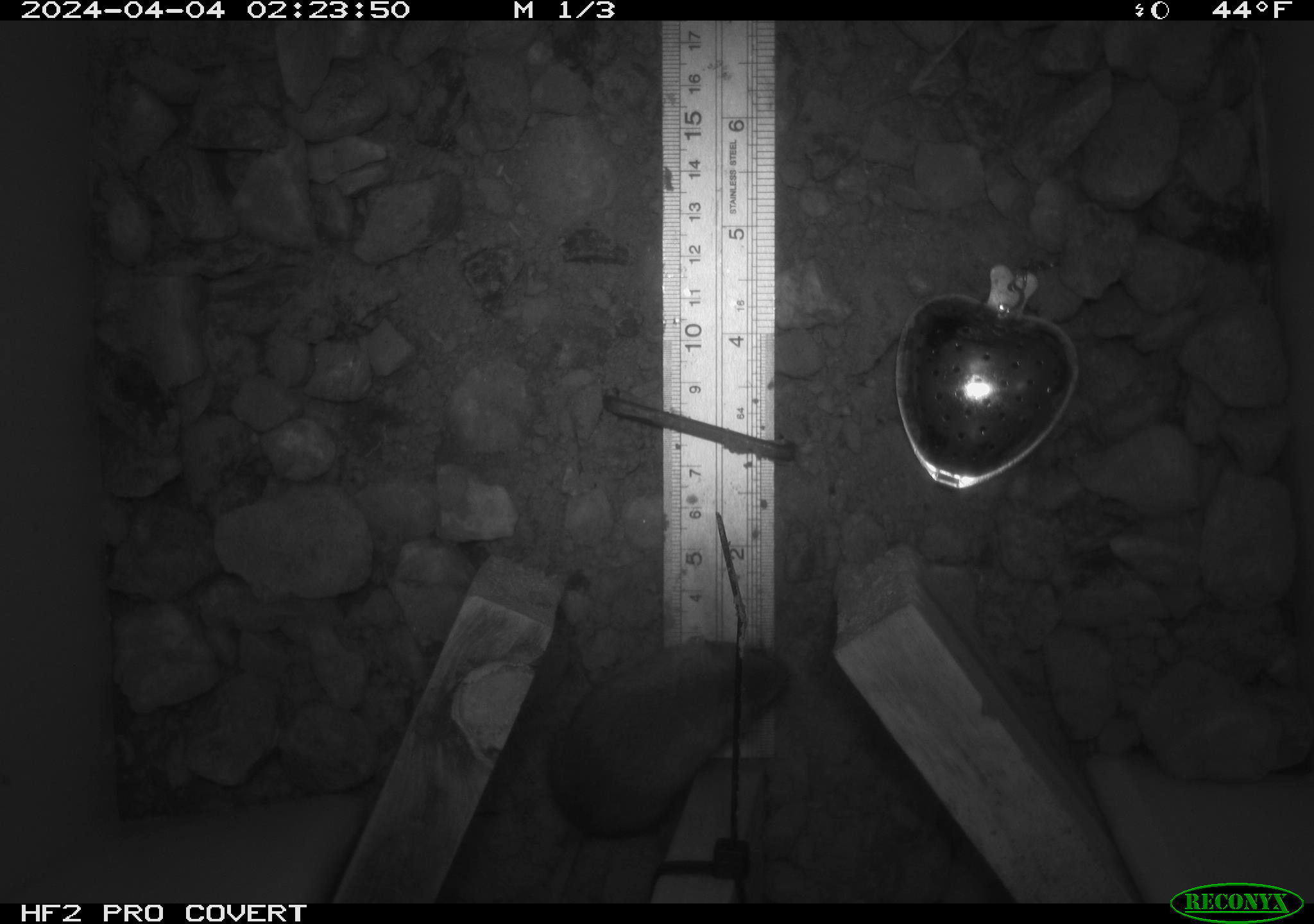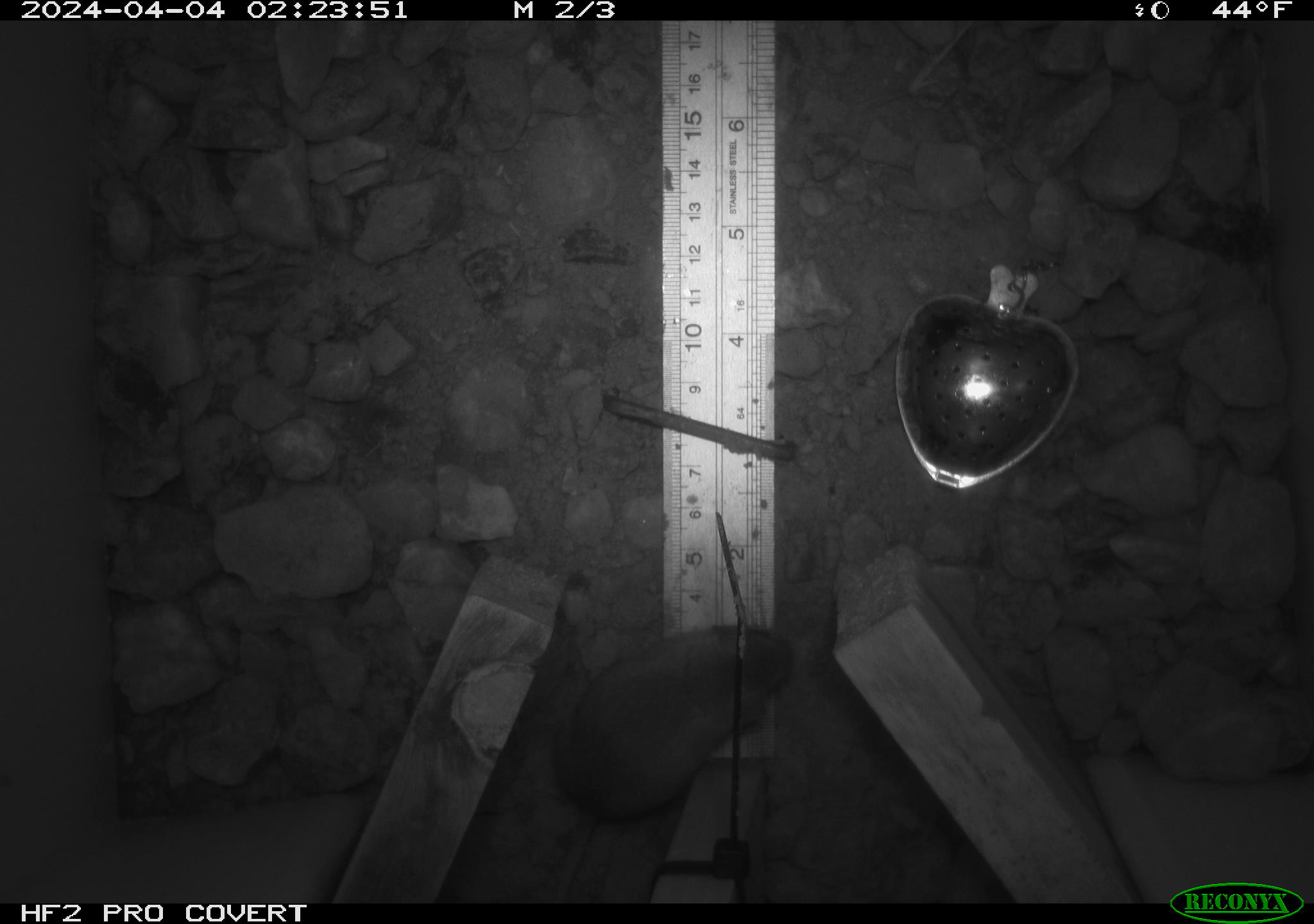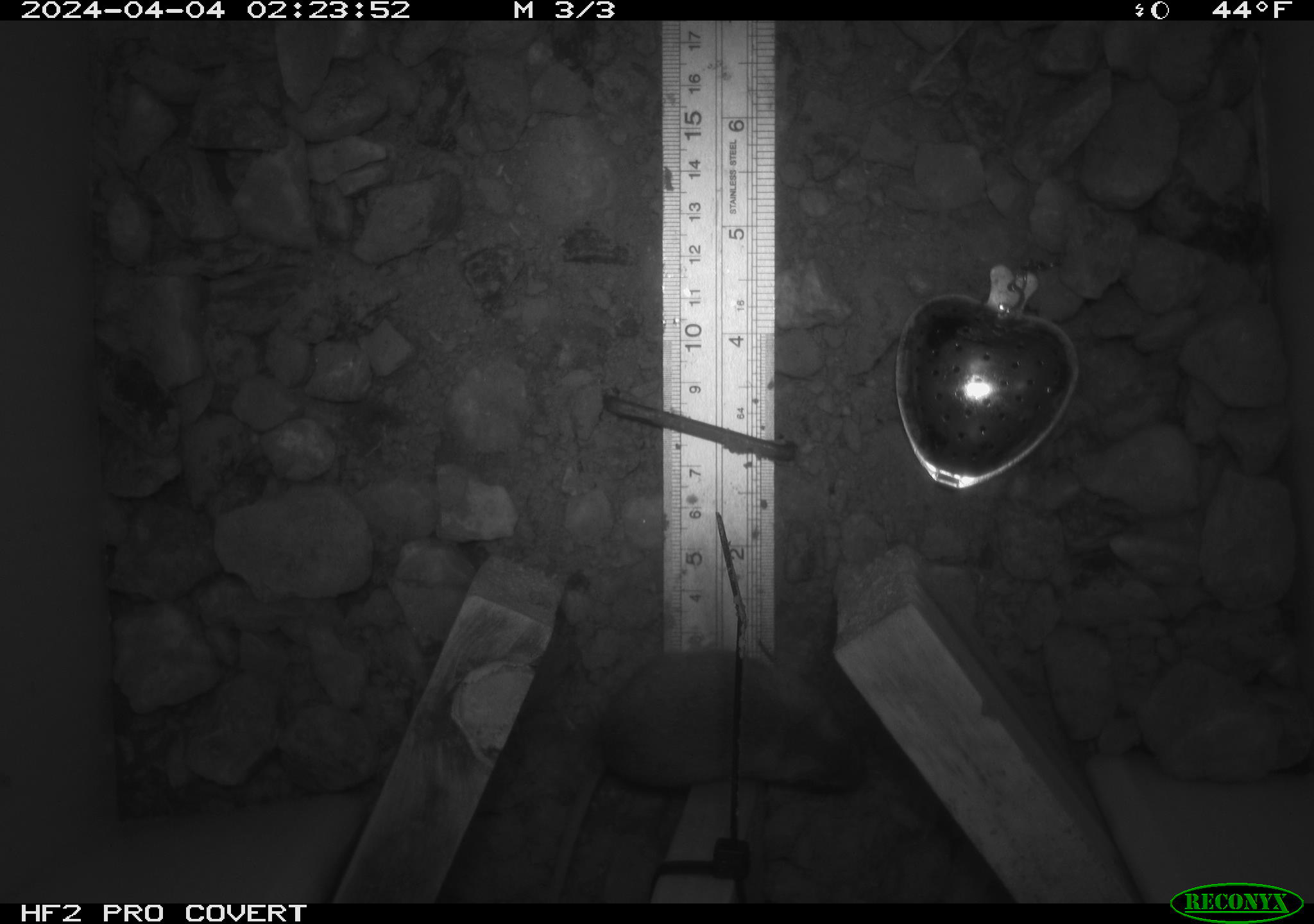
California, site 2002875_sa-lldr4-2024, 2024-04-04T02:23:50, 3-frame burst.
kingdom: Animalia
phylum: Chordata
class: Mammalia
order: Rodentia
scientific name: Rodentia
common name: mouse species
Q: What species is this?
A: Mouse species (Rodentia).